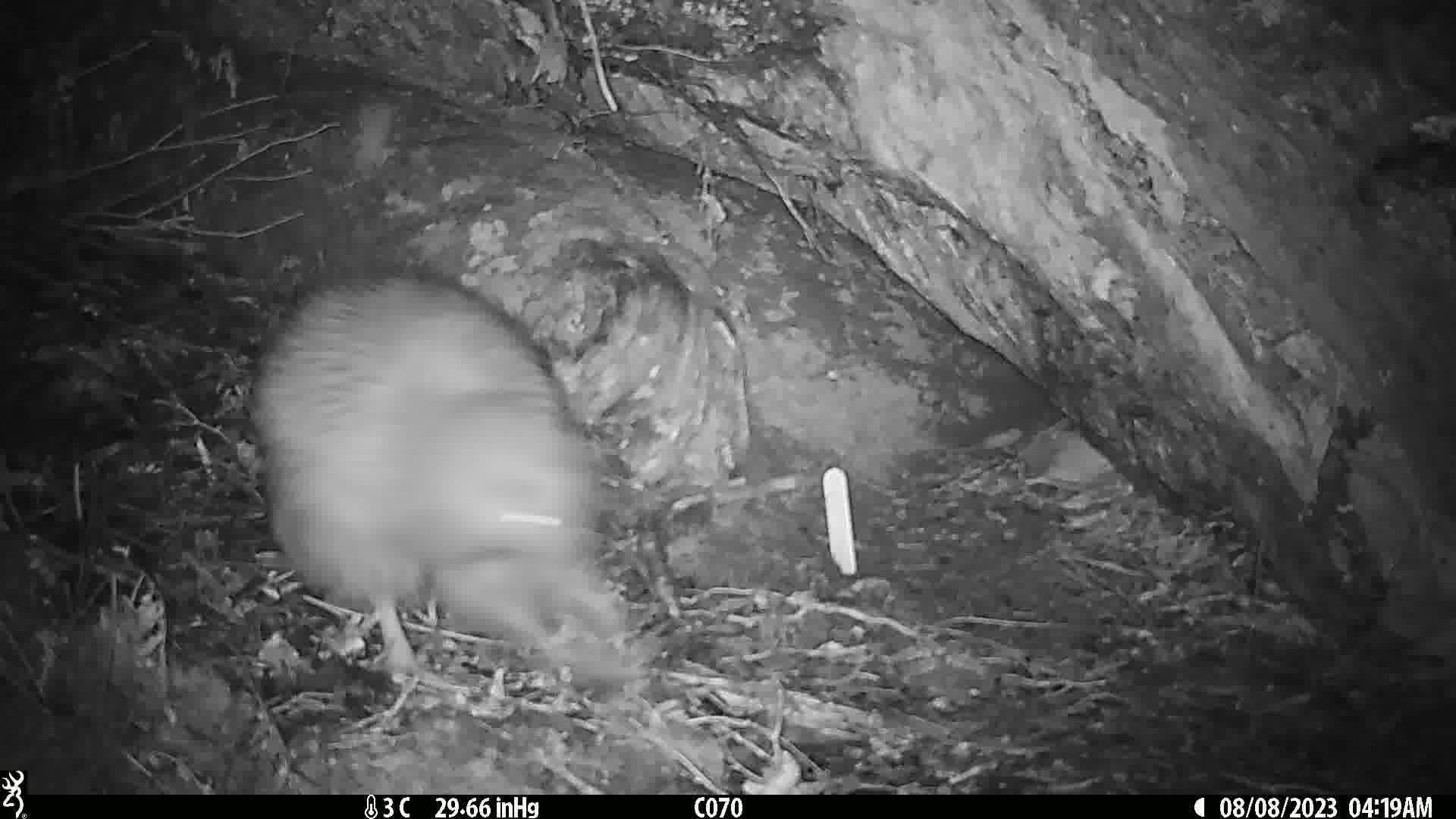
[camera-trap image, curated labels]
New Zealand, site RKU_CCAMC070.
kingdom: Animalia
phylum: Chordata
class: Aves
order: Apterygiformes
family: Apterygidae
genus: Apteryx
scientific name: Apteryx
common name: kiwi